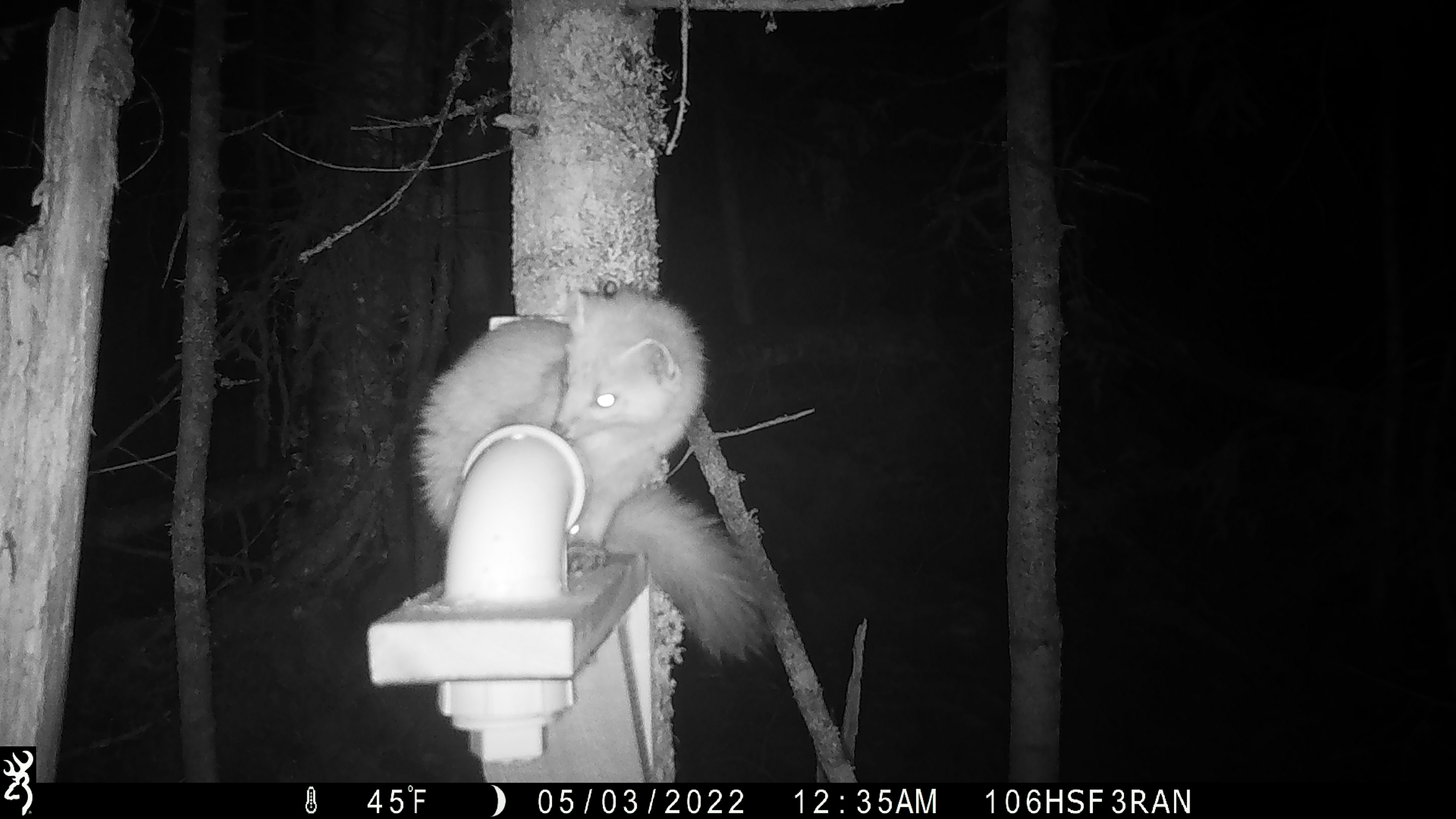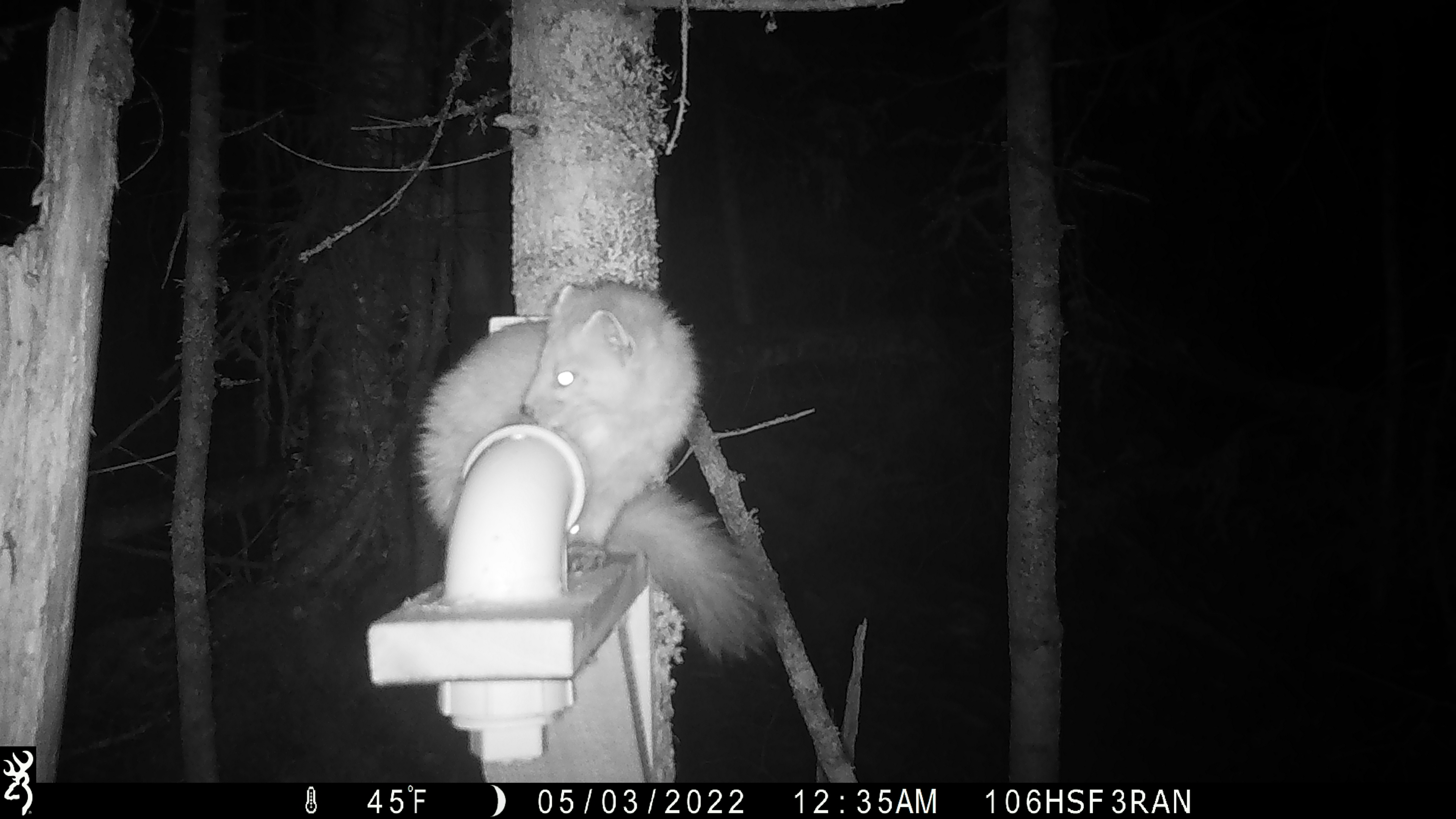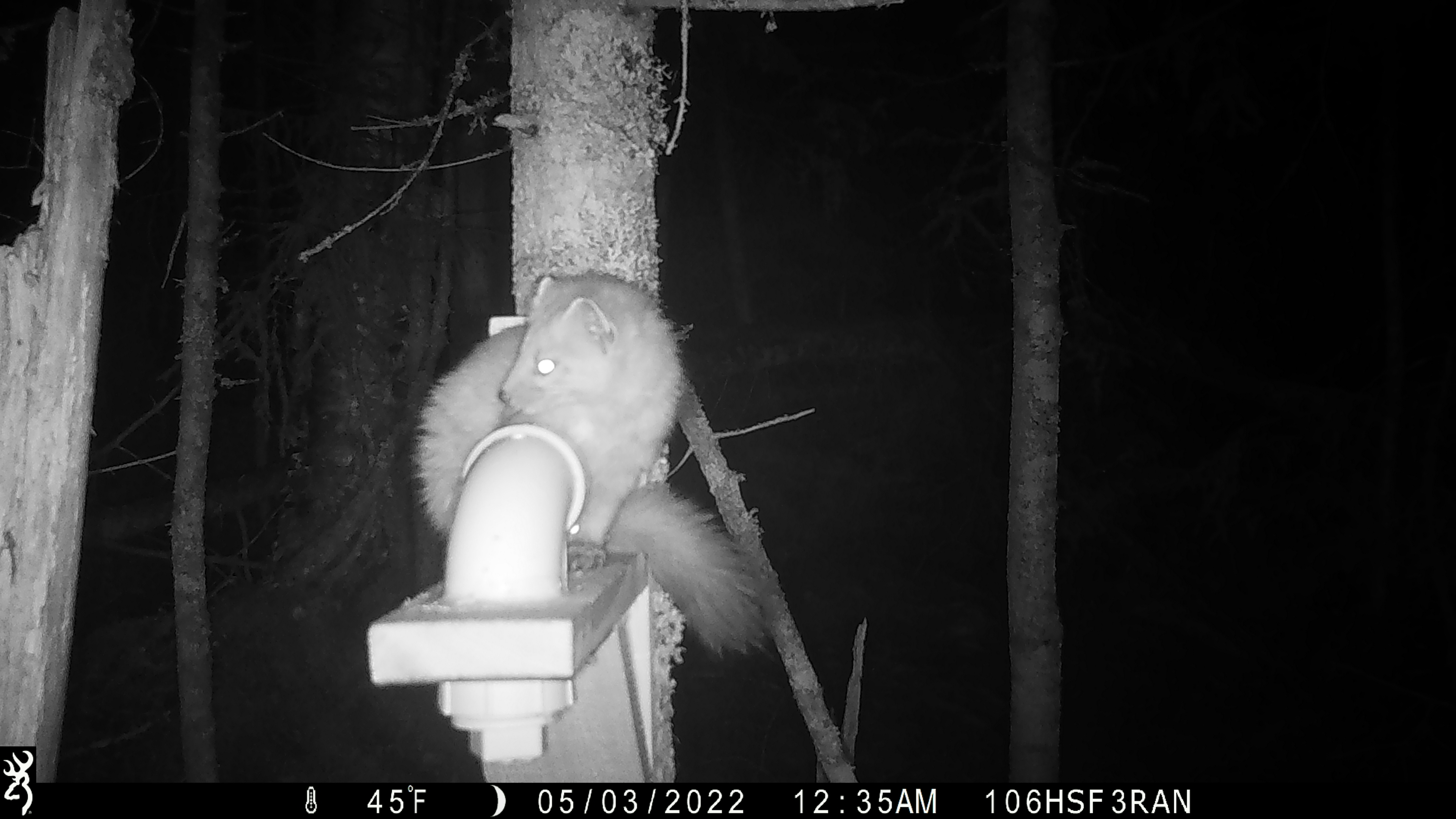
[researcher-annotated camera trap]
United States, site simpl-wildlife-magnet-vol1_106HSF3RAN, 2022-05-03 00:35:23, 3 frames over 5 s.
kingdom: Animalia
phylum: Chordata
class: Mammalia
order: Carnivora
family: Mustelidae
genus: Martes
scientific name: Martes americana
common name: american marten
American marten (Martes americana).